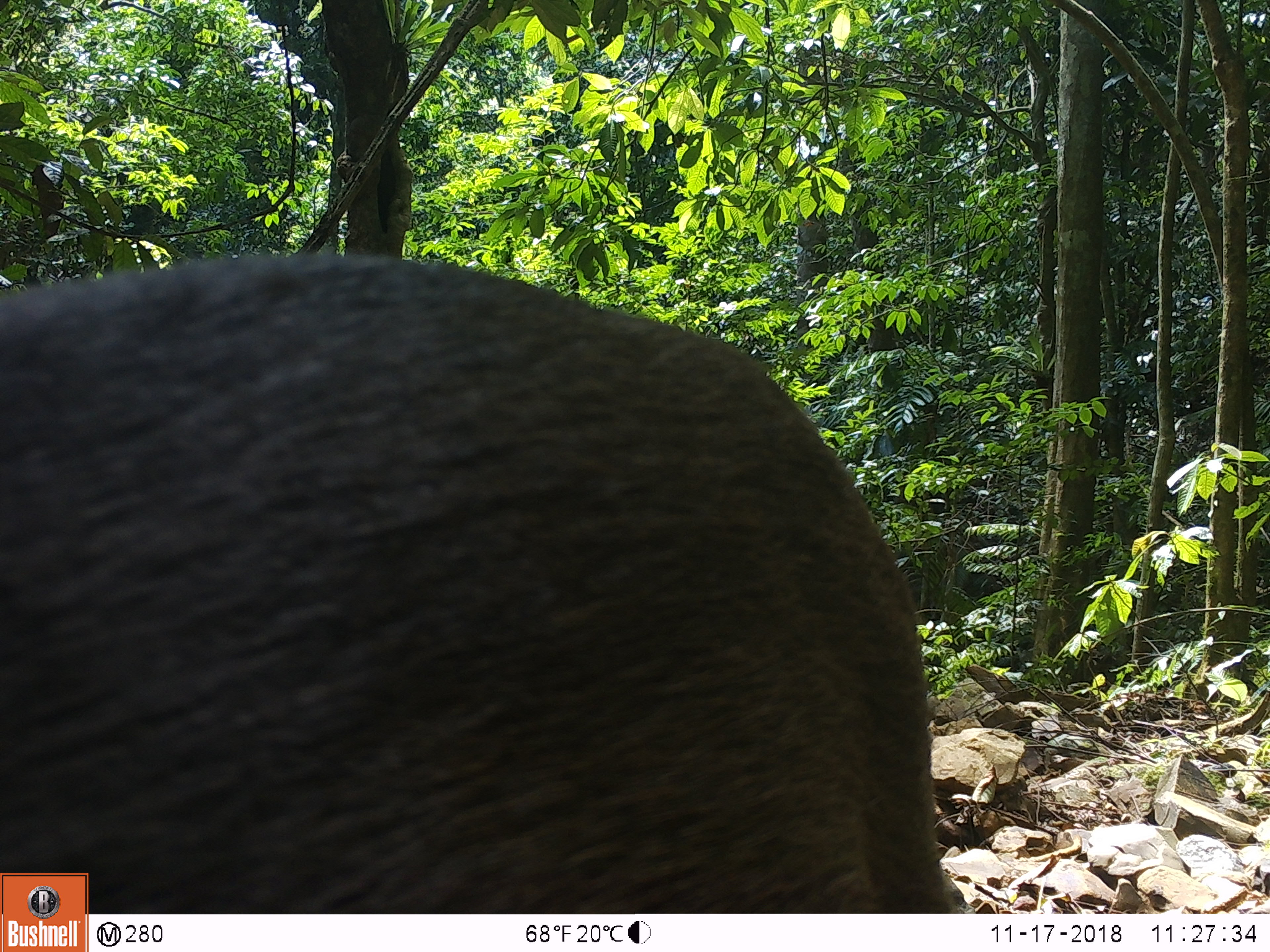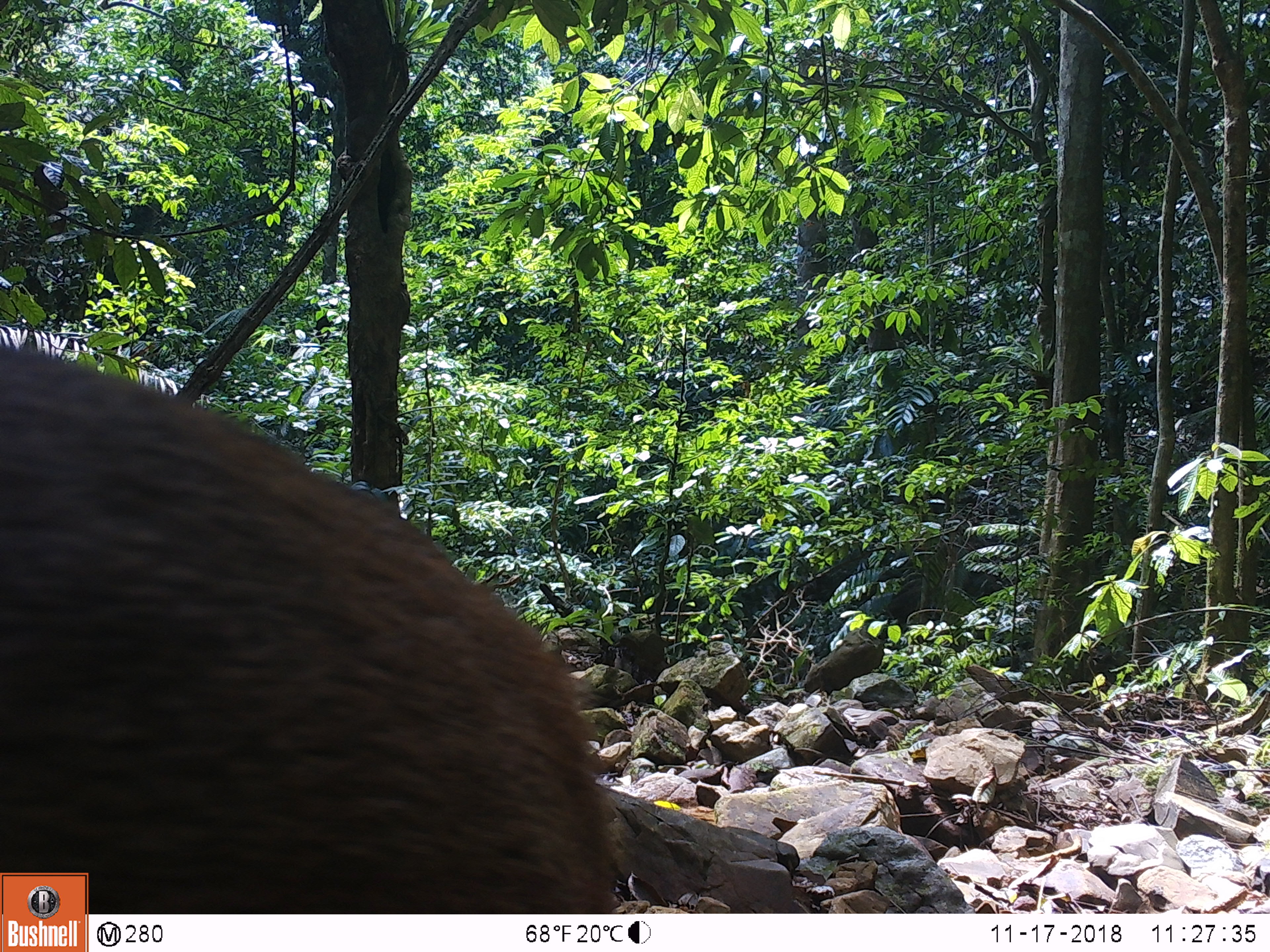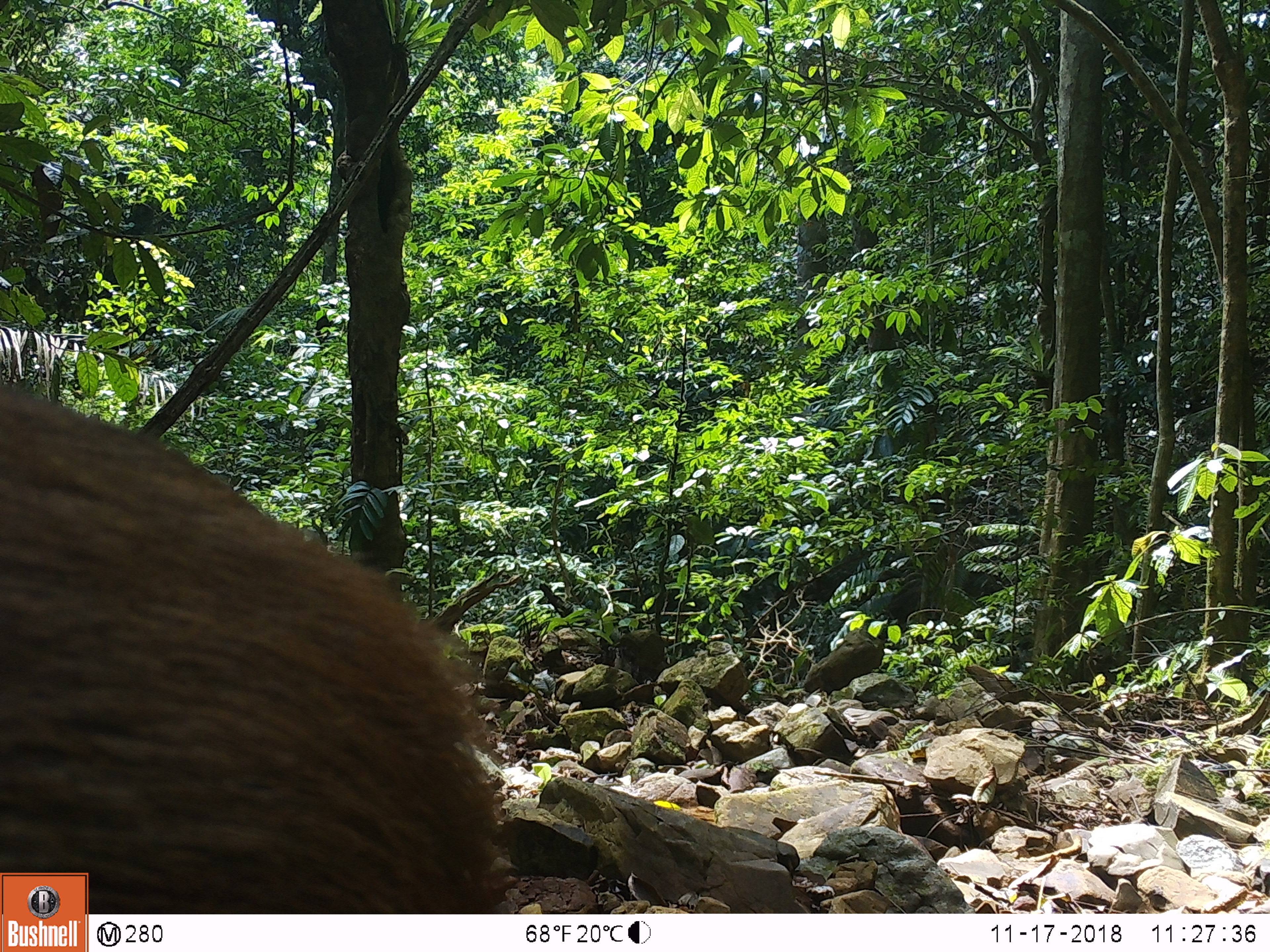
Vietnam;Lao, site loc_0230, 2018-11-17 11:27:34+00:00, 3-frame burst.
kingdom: Animalia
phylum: Chordata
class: Mammalia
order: Artiodactyla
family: Cervidae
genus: Rusa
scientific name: Rusa unicolor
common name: sambar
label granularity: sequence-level